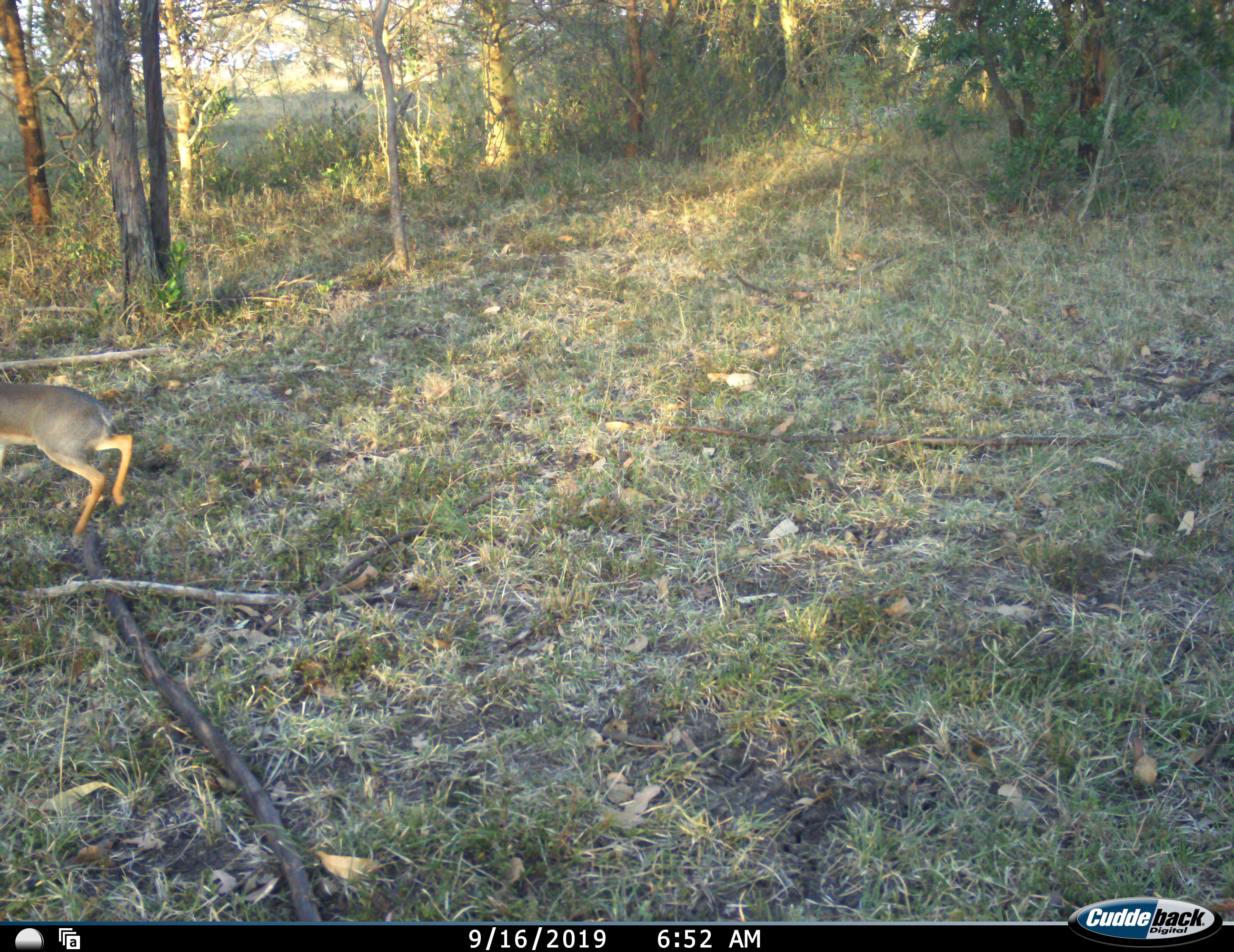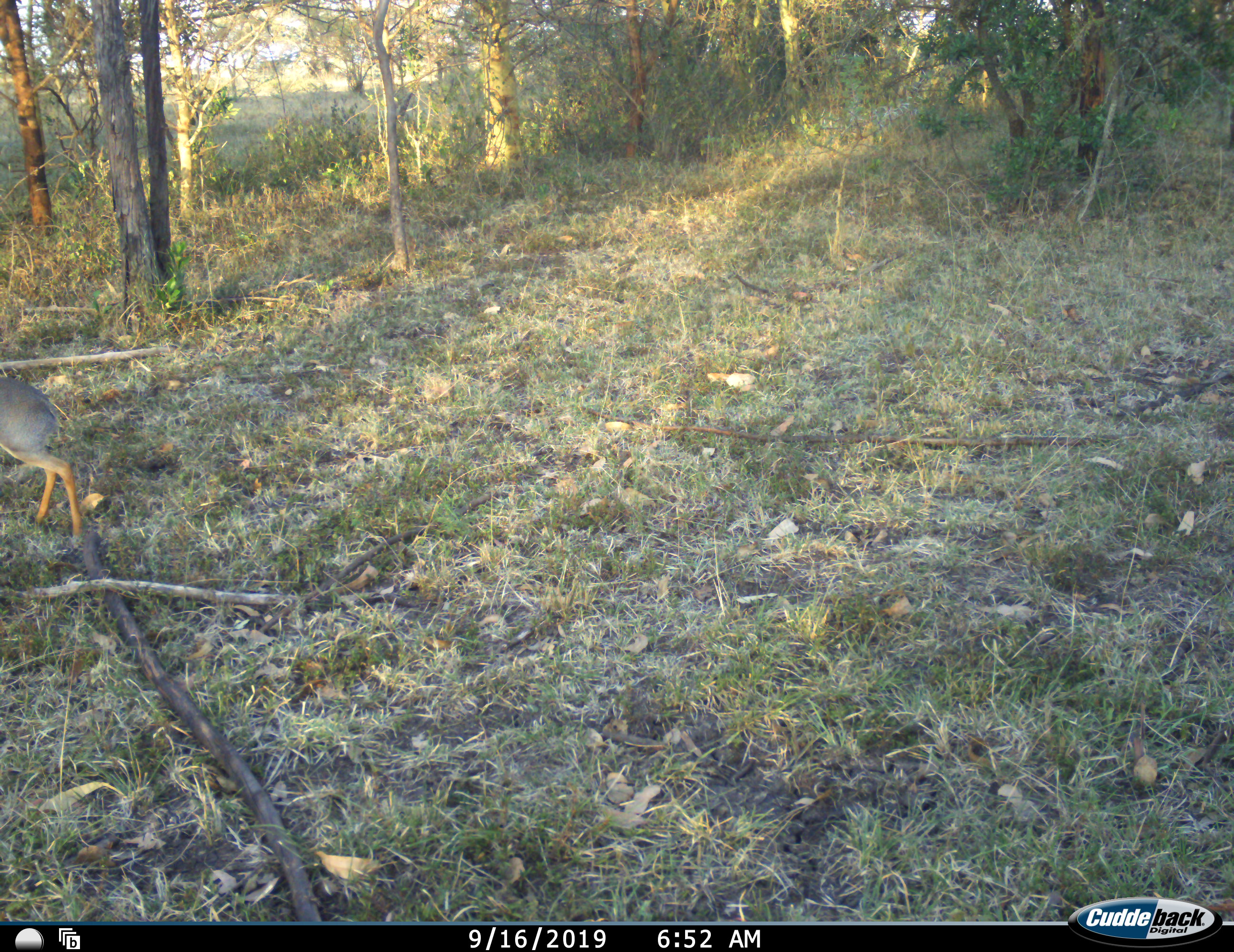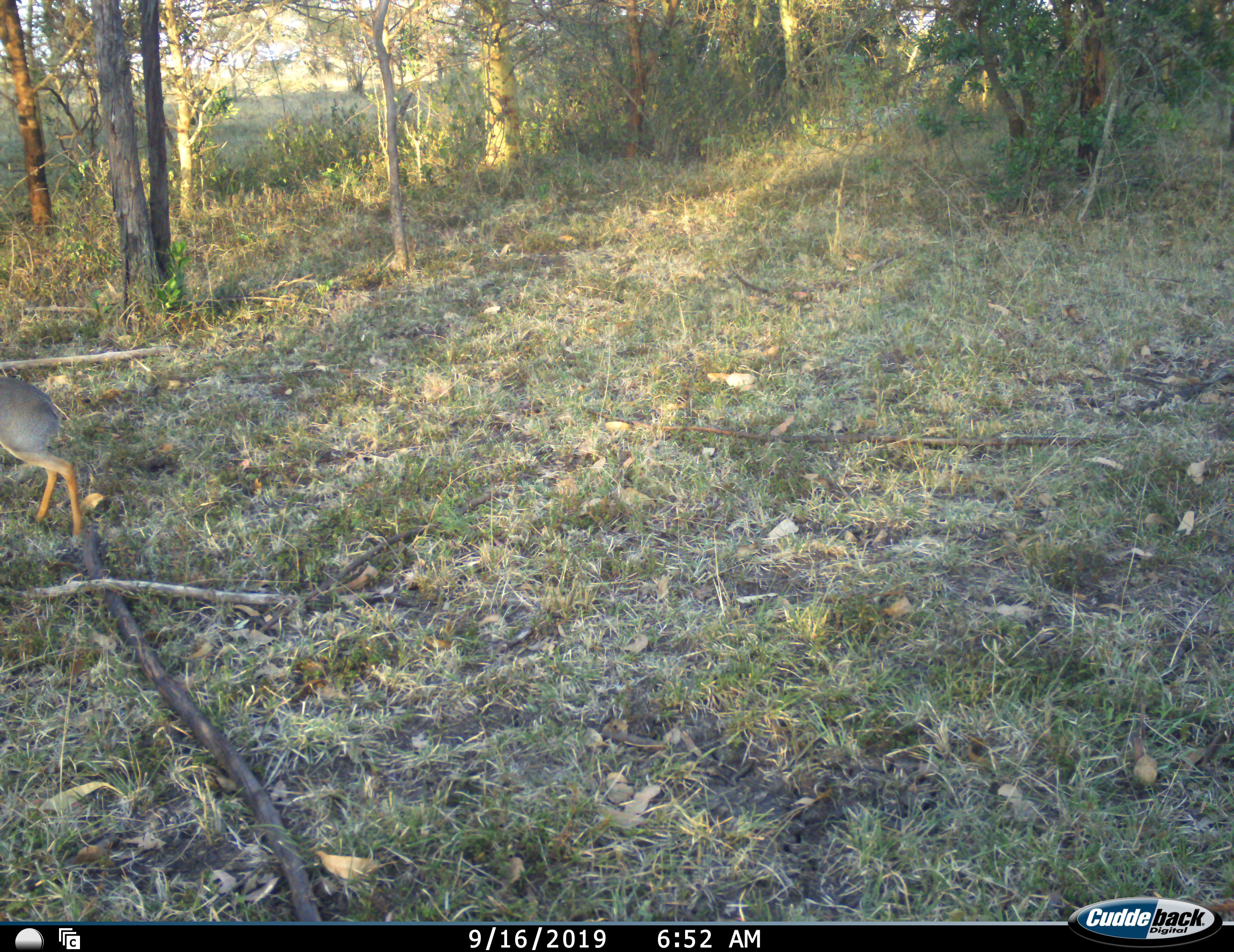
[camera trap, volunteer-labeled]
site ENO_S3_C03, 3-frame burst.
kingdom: Animalia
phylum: Chordata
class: Mammalia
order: Artiodactyla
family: Bovidae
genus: Madoqua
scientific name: Madoqua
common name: dik-dik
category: dikdik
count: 1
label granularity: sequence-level